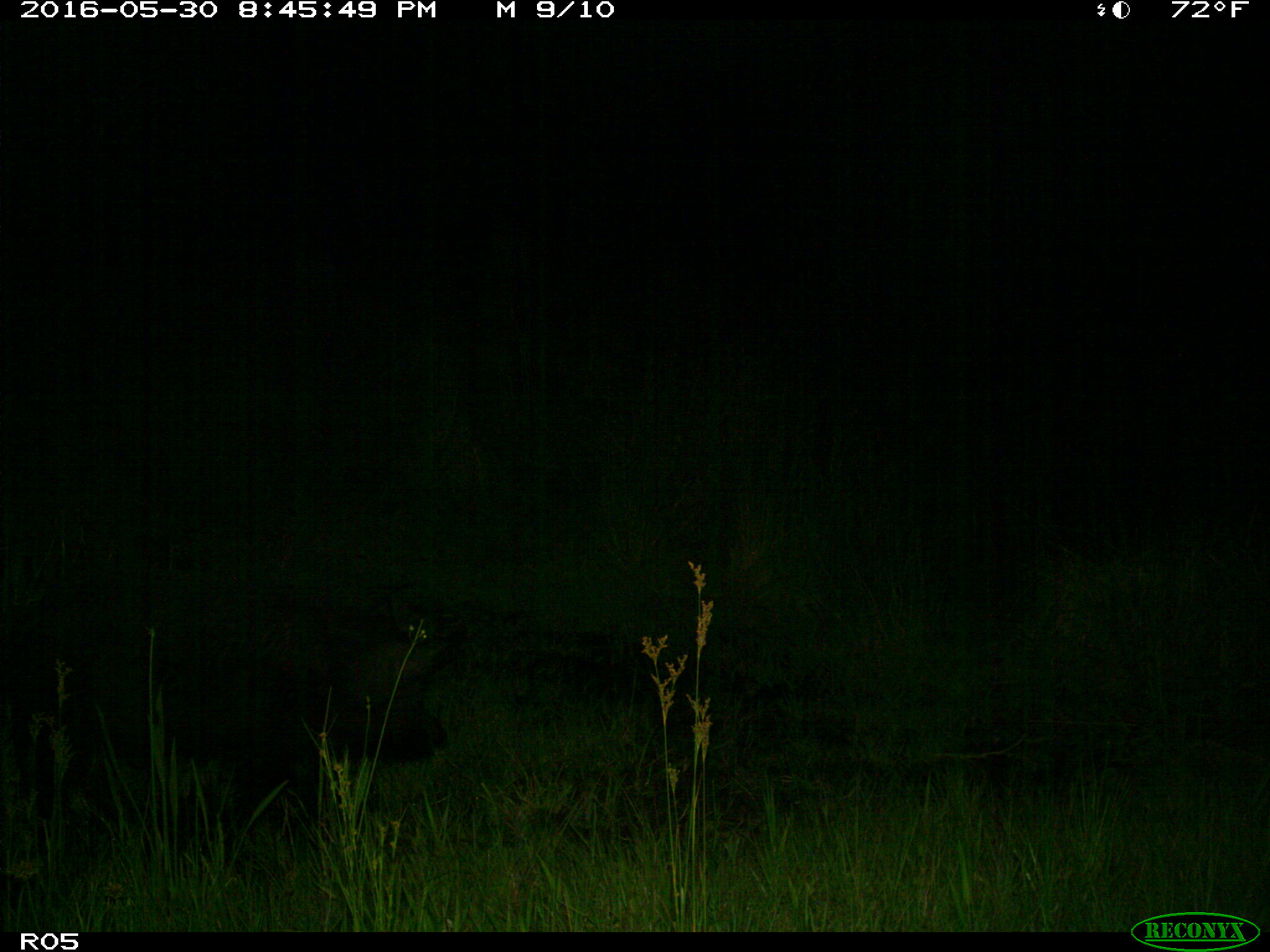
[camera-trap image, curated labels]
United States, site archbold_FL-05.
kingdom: Animalia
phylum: Chordata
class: Mammalia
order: Artiodactyla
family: Suidae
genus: Sus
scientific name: Sus scrofa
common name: wild boar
Sus scrofa (wild boar).